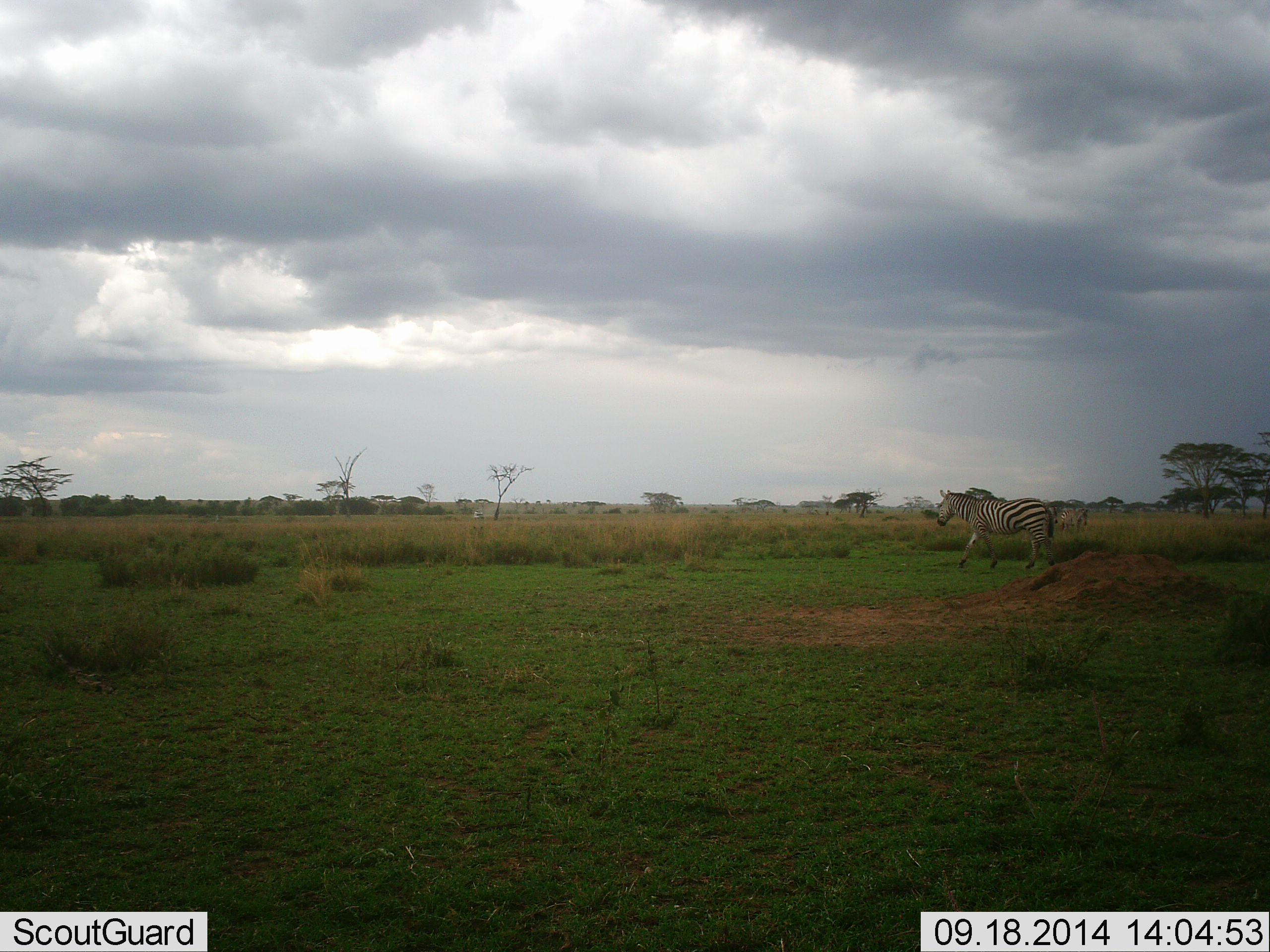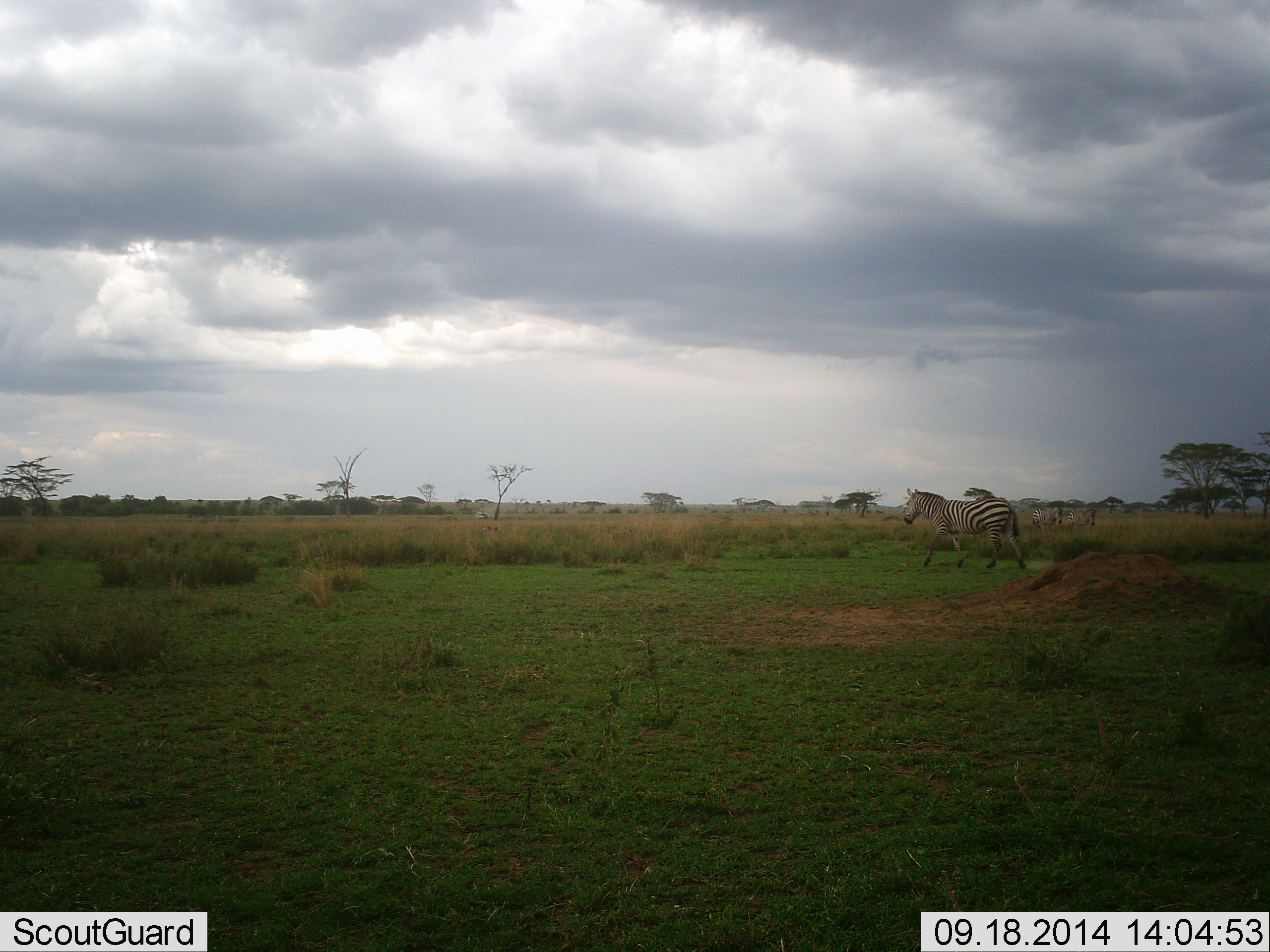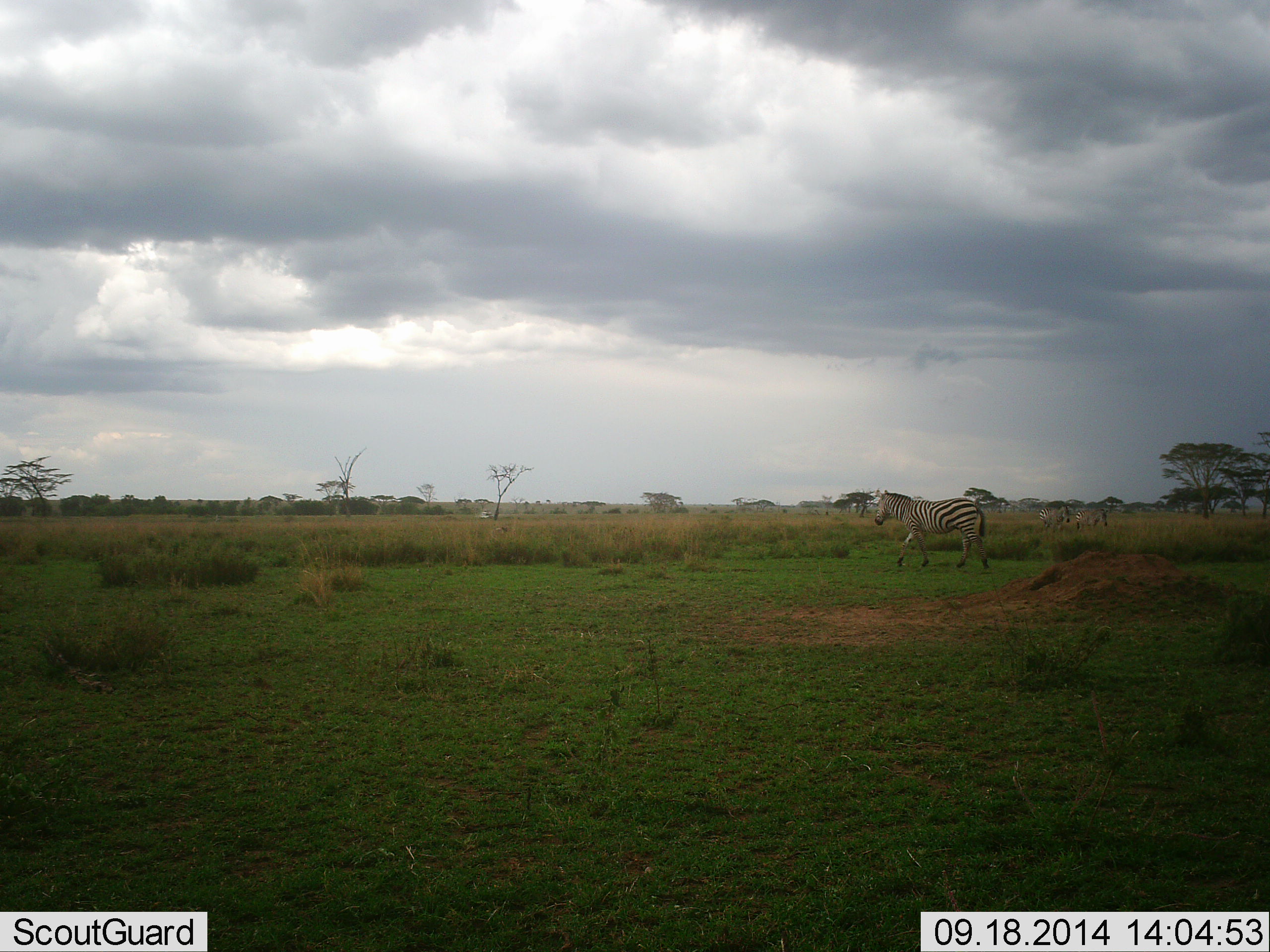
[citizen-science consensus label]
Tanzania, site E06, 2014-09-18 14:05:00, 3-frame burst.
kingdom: Animalia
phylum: Chordata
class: Mammalia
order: Perissodactyla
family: Equidae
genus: Equus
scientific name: Equus quagga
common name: plains zebra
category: zebra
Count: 2.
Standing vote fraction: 8%.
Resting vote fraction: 0%.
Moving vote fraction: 100%.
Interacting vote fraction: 0%.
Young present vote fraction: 0%.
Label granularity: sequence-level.